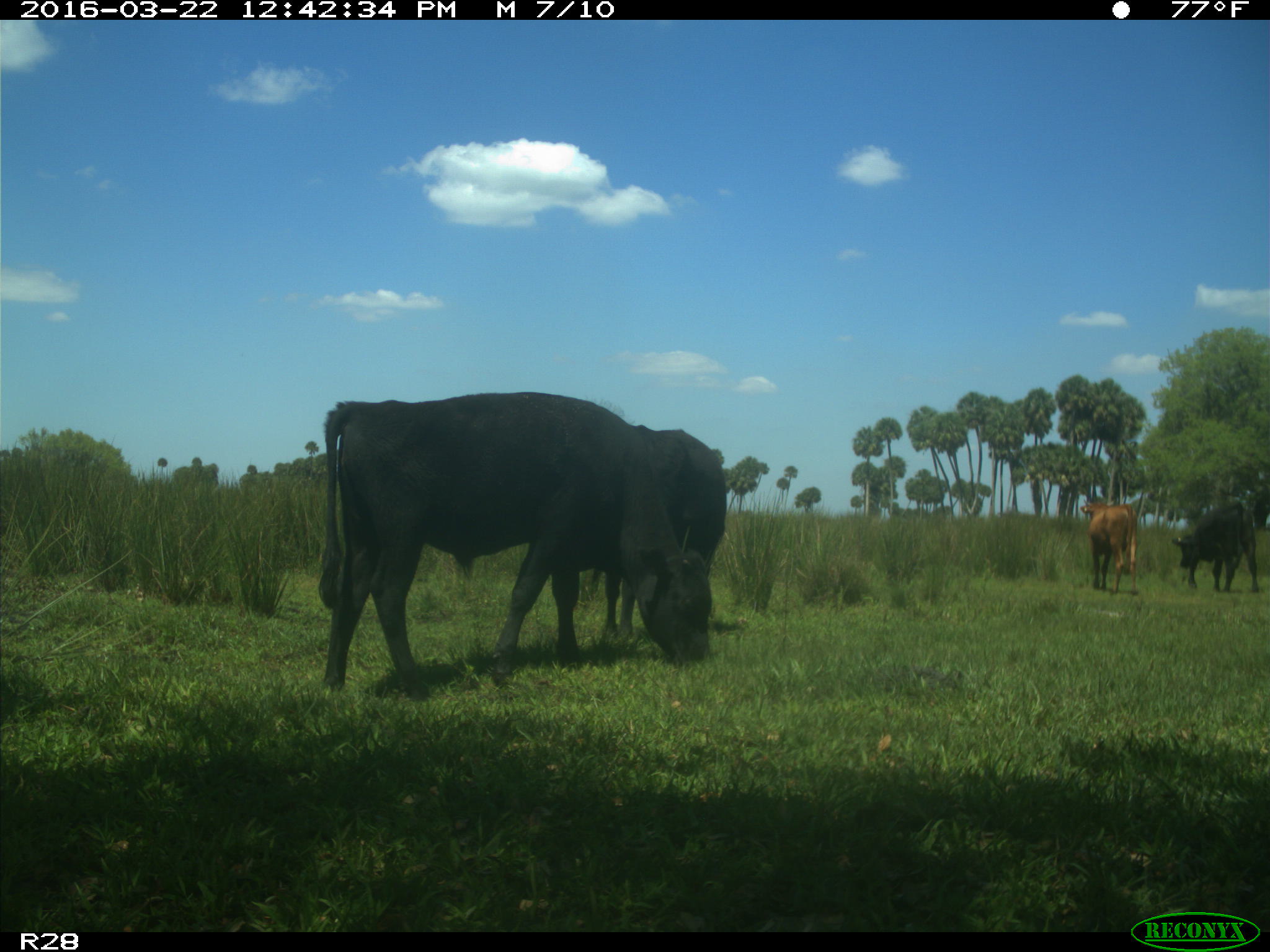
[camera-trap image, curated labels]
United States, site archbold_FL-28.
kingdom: Animalia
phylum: Chordata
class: Mammalia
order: Artiodactyla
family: Bovidae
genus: Bos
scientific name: Bos taurus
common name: domestic cow